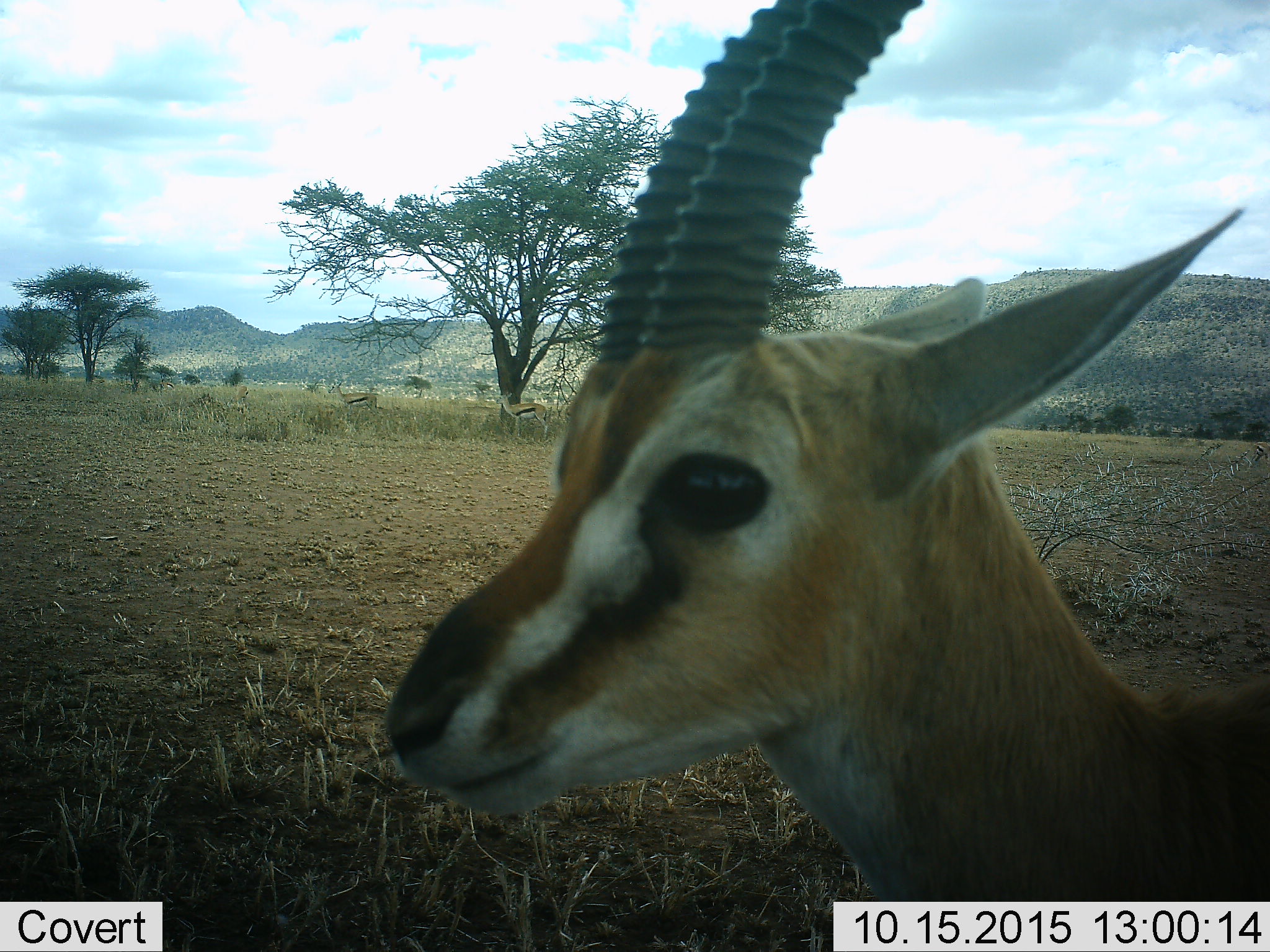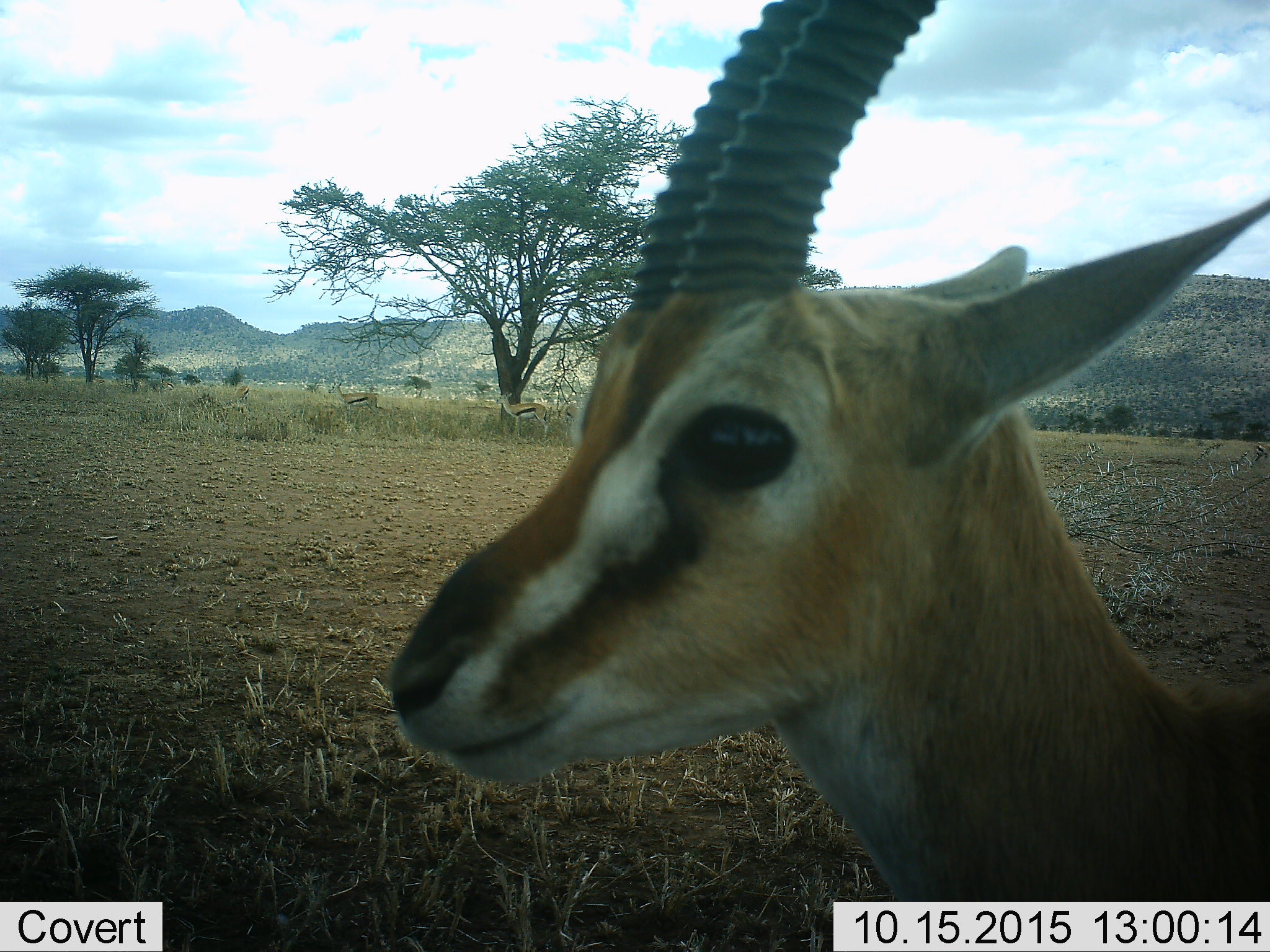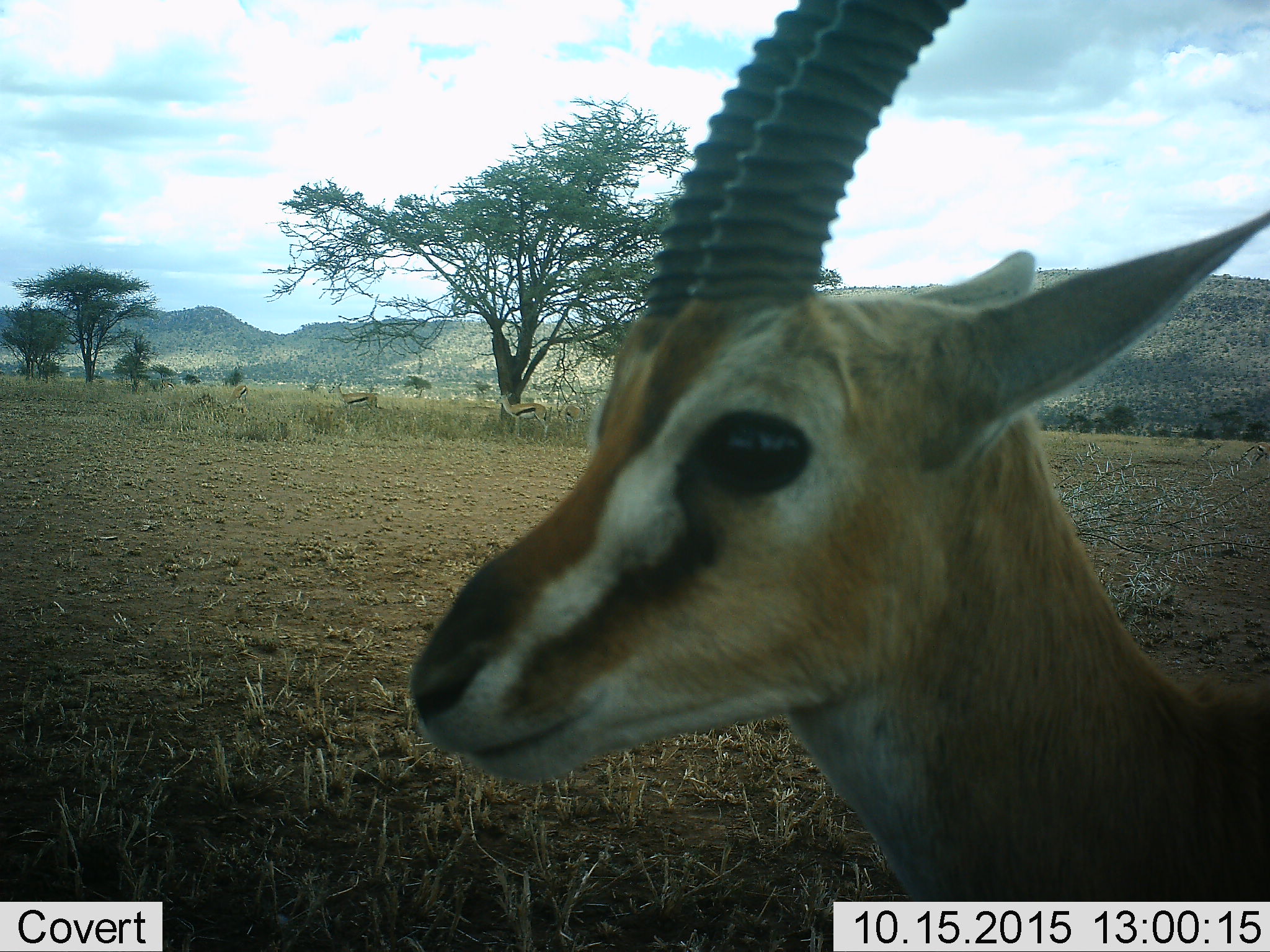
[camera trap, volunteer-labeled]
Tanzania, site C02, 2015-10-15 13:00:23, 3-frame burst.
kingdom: Animalia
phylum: Chordata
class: Mammalia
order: Artiodactyla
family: Bovidae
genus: Eudorcas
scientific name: Eudorcas thomsonii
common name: thomson's gazelle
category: gazellethomsons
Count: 3.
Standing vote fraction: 88%.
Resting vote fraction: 0%.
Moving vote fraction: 12%.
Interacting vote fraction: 12%.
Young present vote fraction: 0%.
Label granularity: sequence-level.